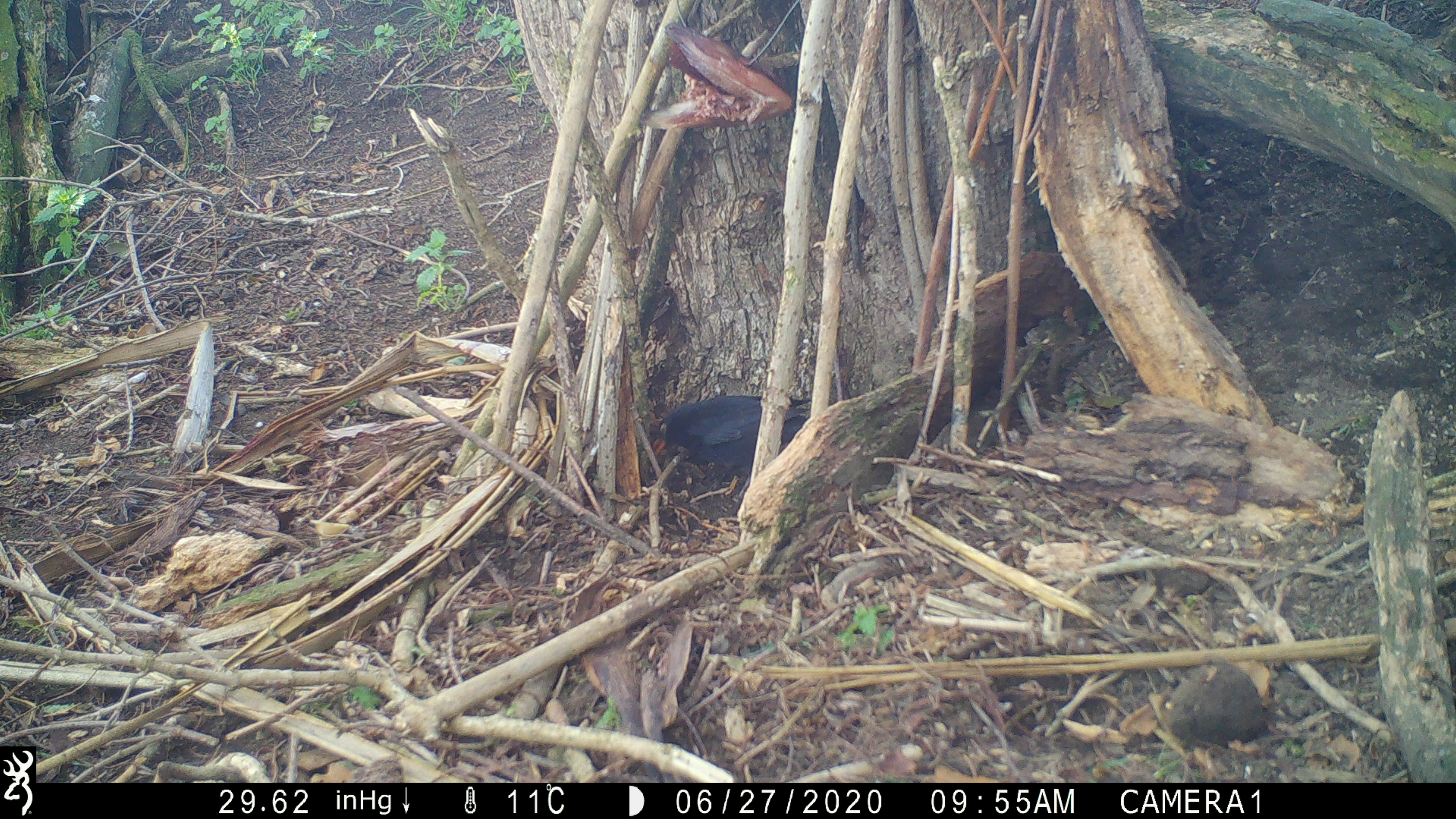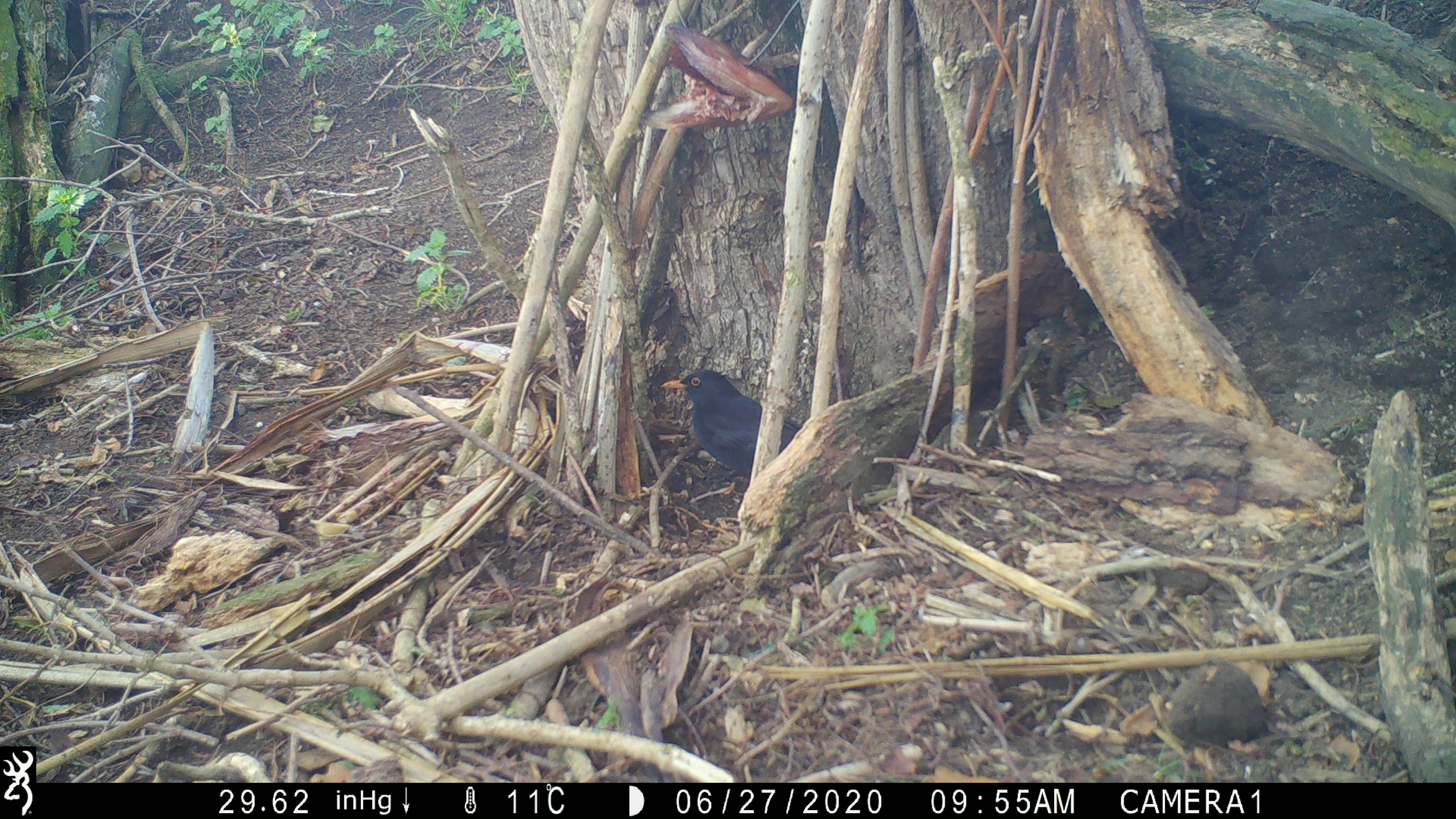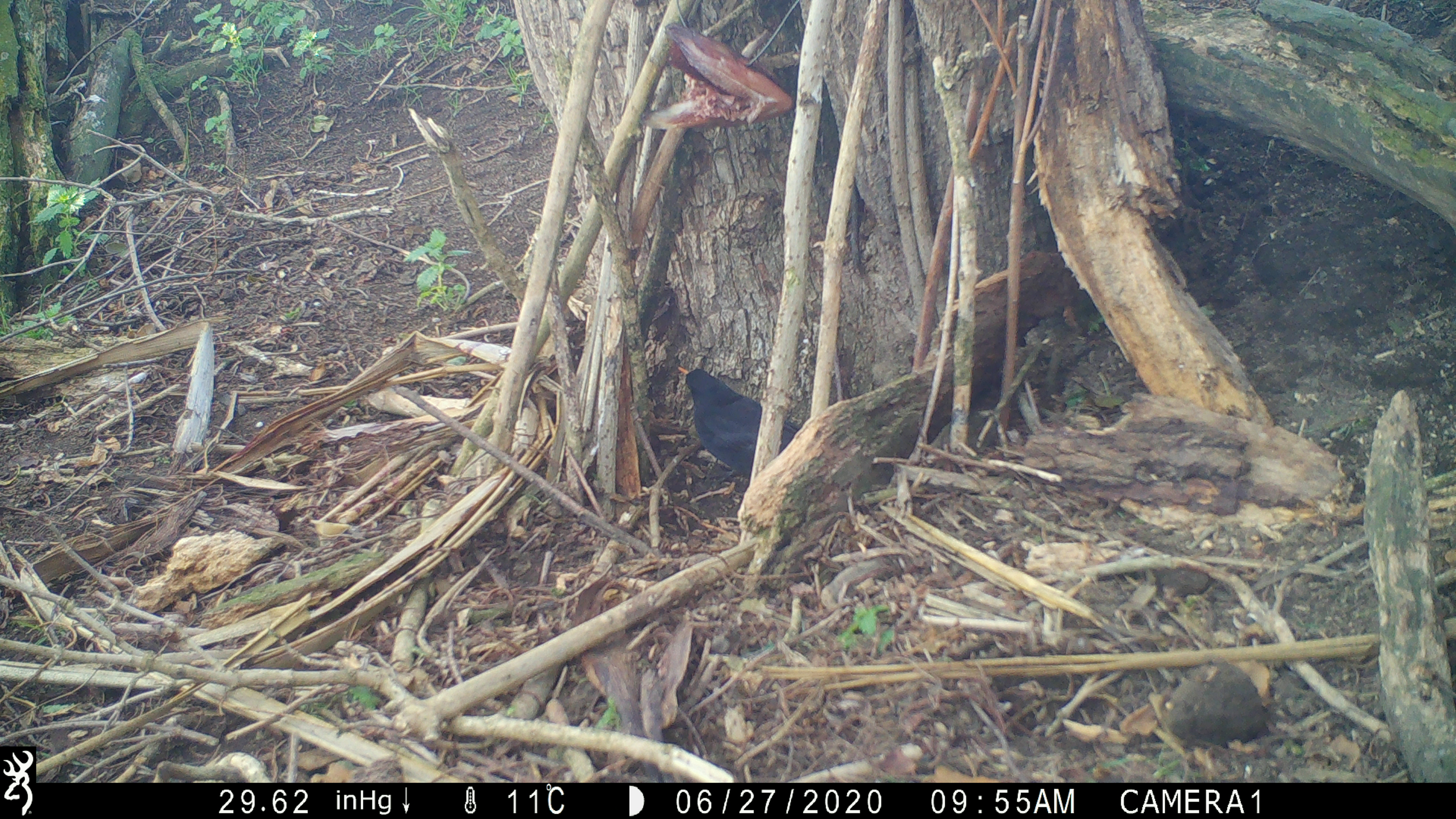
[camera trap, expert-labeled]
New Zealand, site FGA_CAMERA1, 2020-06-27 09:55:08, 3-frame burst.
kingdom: Animalia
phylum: Chordata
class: Aves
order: Passeriformes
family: Turdidae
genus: Turdus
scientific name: Turdus merula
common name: eurasian blackbird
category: blackbird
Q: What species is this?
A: Blackbird (eurasian blackbird) (Turdus merula).